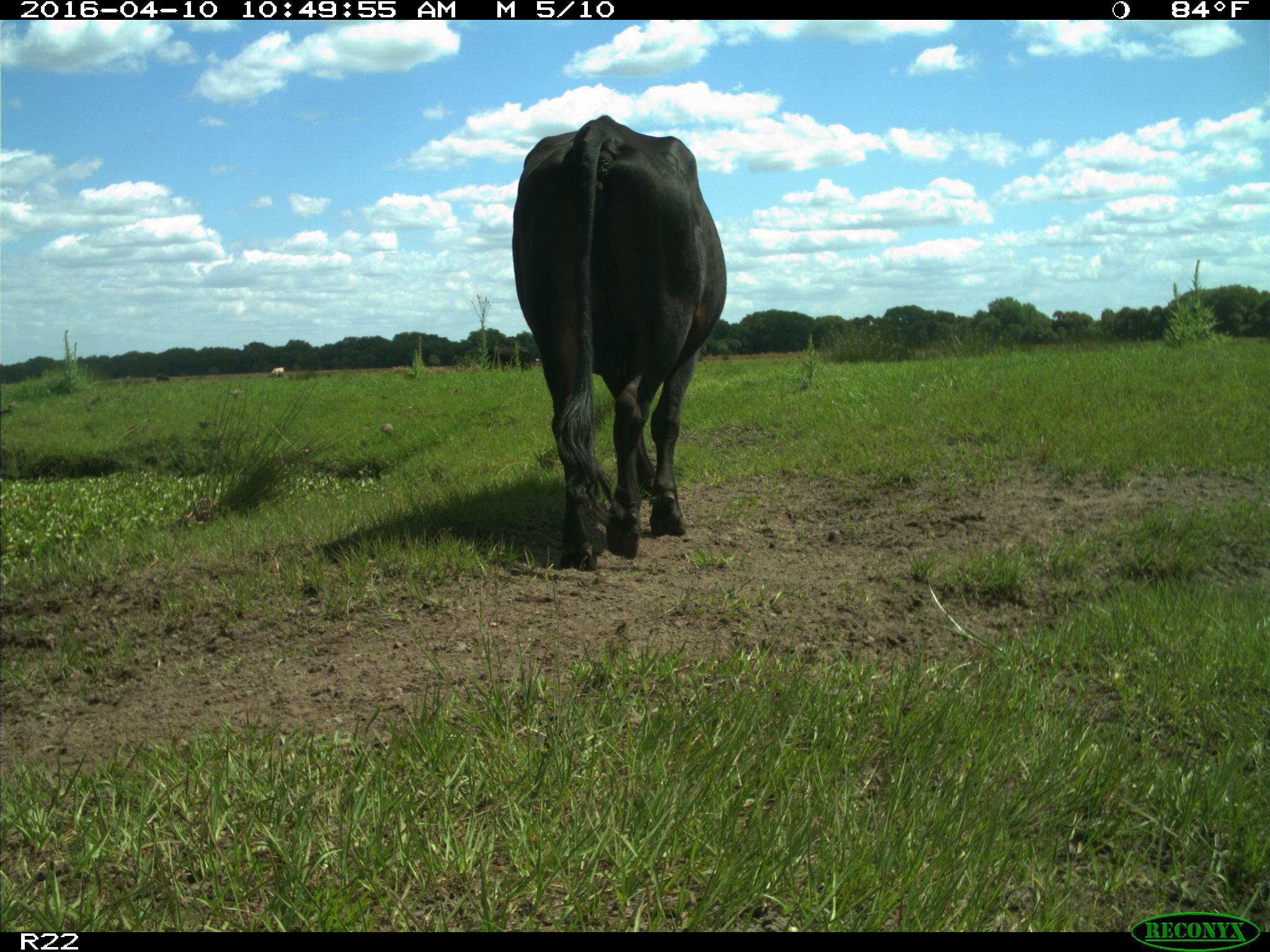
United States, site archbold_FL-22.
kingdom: Animalia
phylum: Chordata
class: Mammalia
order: Artiodactyla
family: Bovidae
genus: Bos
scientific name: Bos taurus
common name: domestic cow